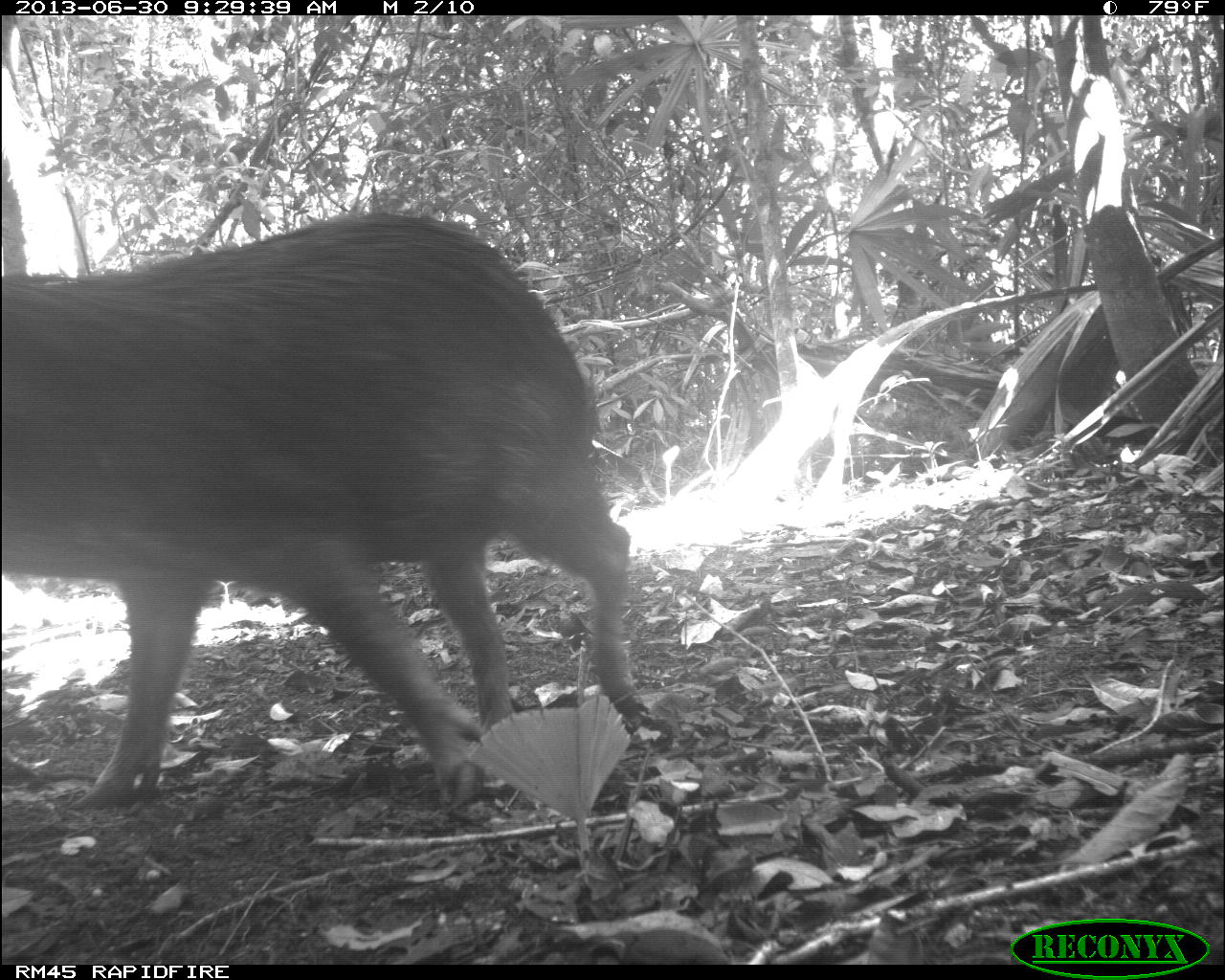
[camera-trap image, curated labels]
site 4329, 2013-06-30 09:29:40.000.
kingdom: Animalia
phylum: Chordata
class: Mammalia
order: Artiodactyla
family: Tayassuidae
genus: Tayassu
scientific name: Tayassu pecari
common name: white-lipped peccary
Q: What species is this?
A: Tayassu pecari (white-lipped peccary).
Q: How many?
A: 5.